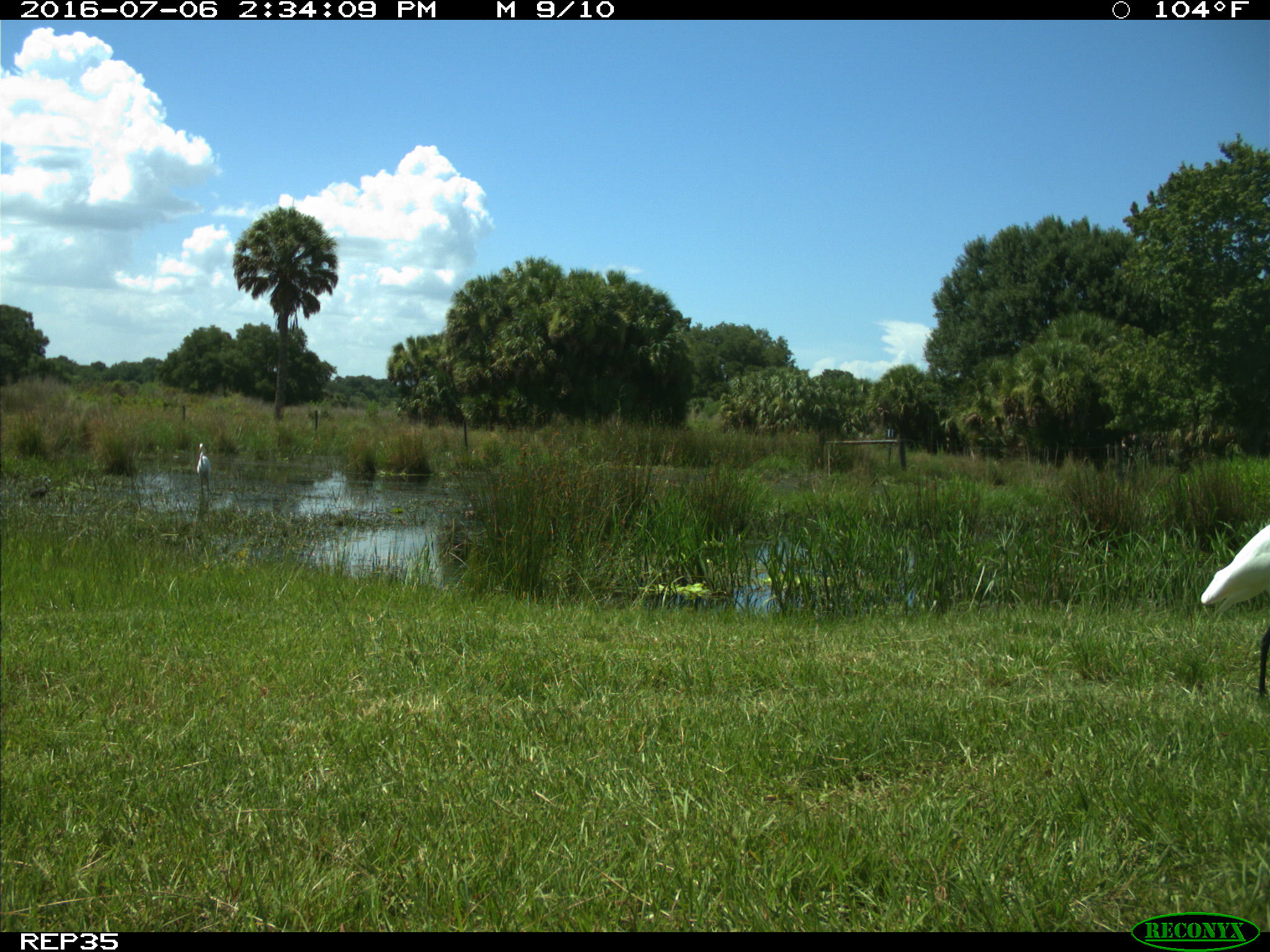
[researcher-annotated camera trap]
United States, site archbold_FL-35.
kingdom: Animalia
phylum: Chordata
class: Aves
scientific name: Aves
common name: birds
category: unidentified bird